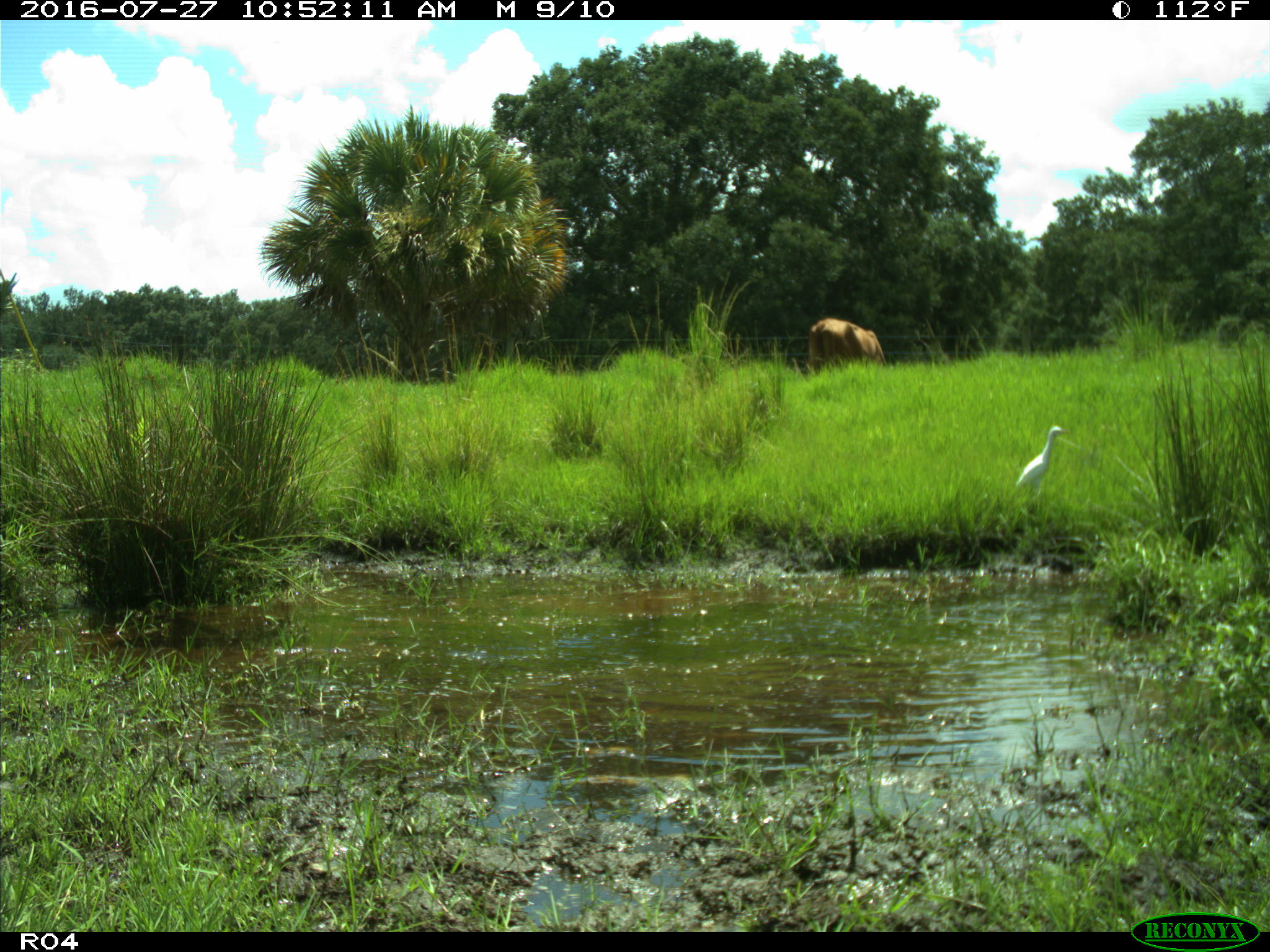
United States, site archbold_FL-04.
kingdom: Animalia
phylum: Chordata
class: Mammalia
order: Artiodactyla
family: Bovidae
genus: Bos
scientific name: Bos taurus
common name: domestic cow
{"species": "Bos taurus (domestic cow)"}